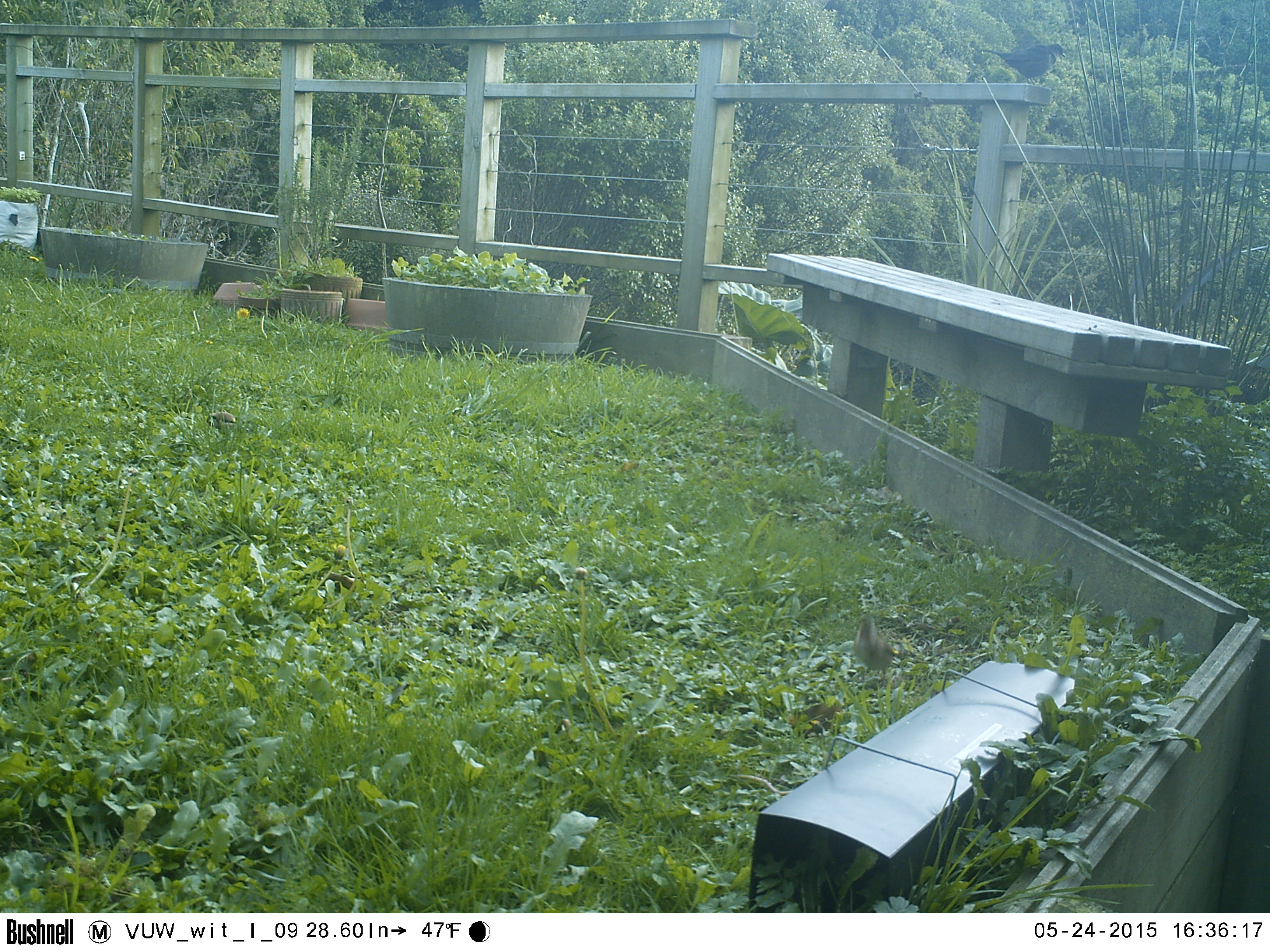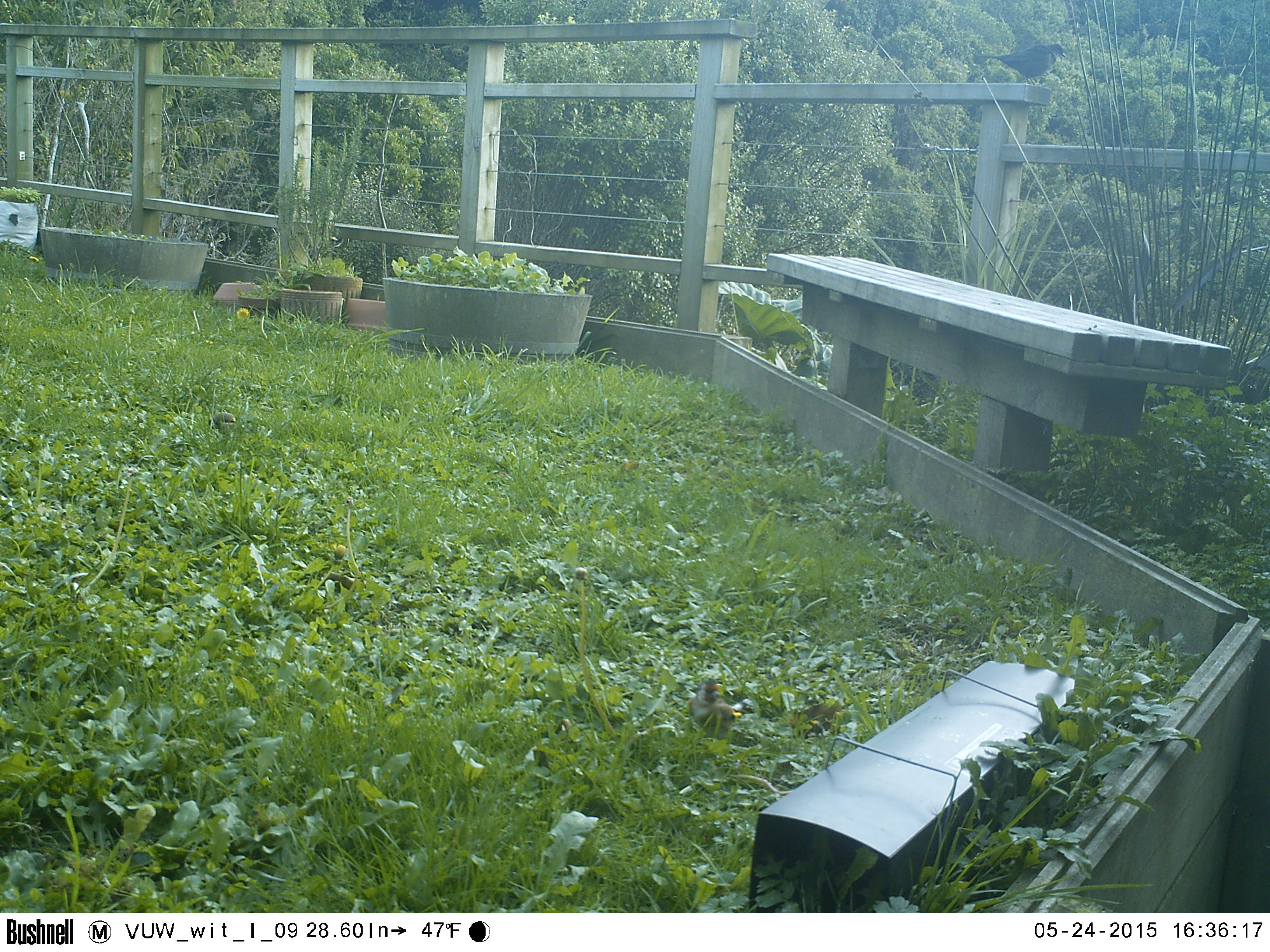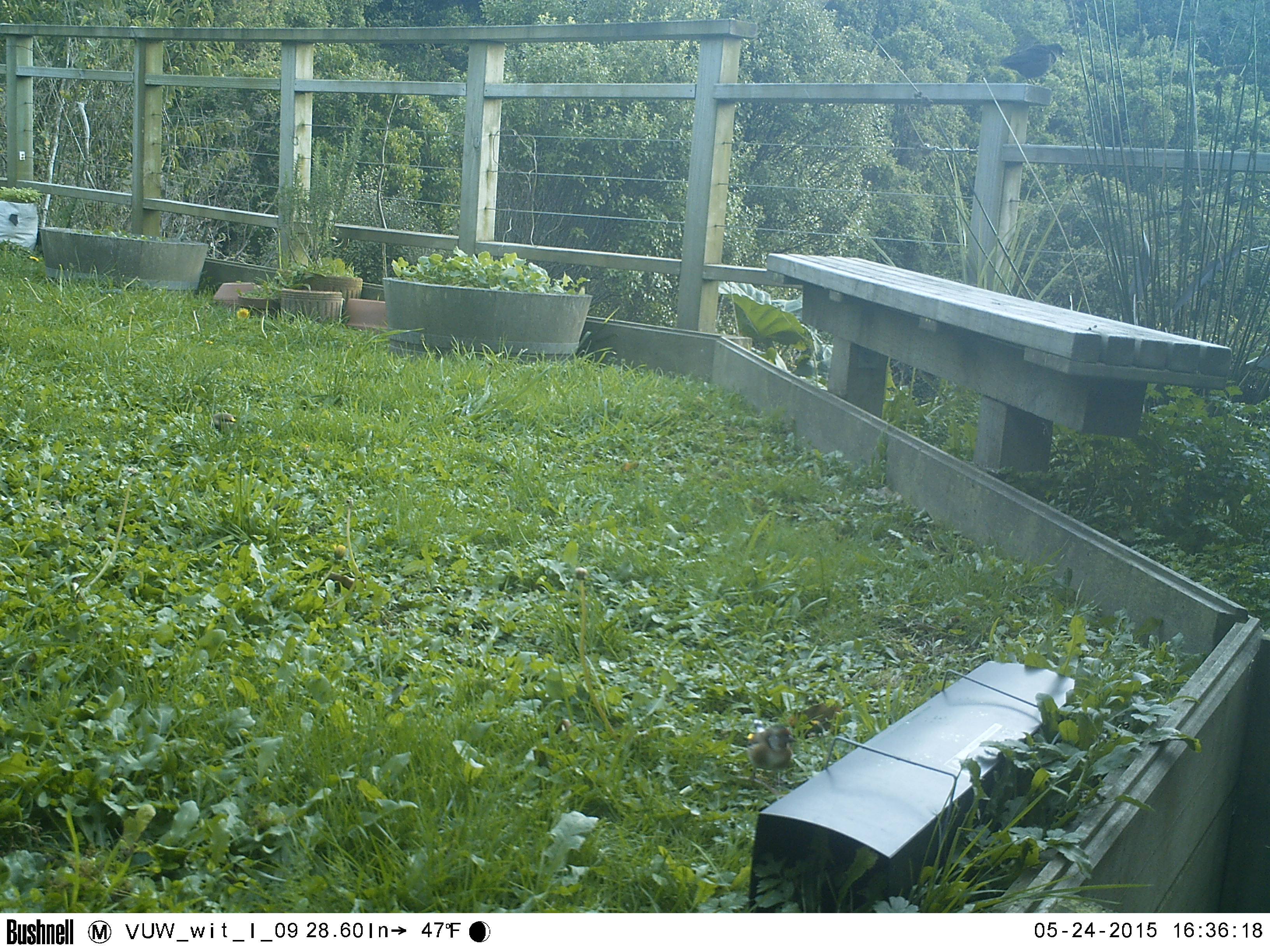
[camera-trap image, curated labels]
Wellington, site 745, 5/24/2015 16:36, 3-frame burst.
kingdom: Animalia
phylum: Chordata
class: Aves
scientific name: Aves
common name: bird